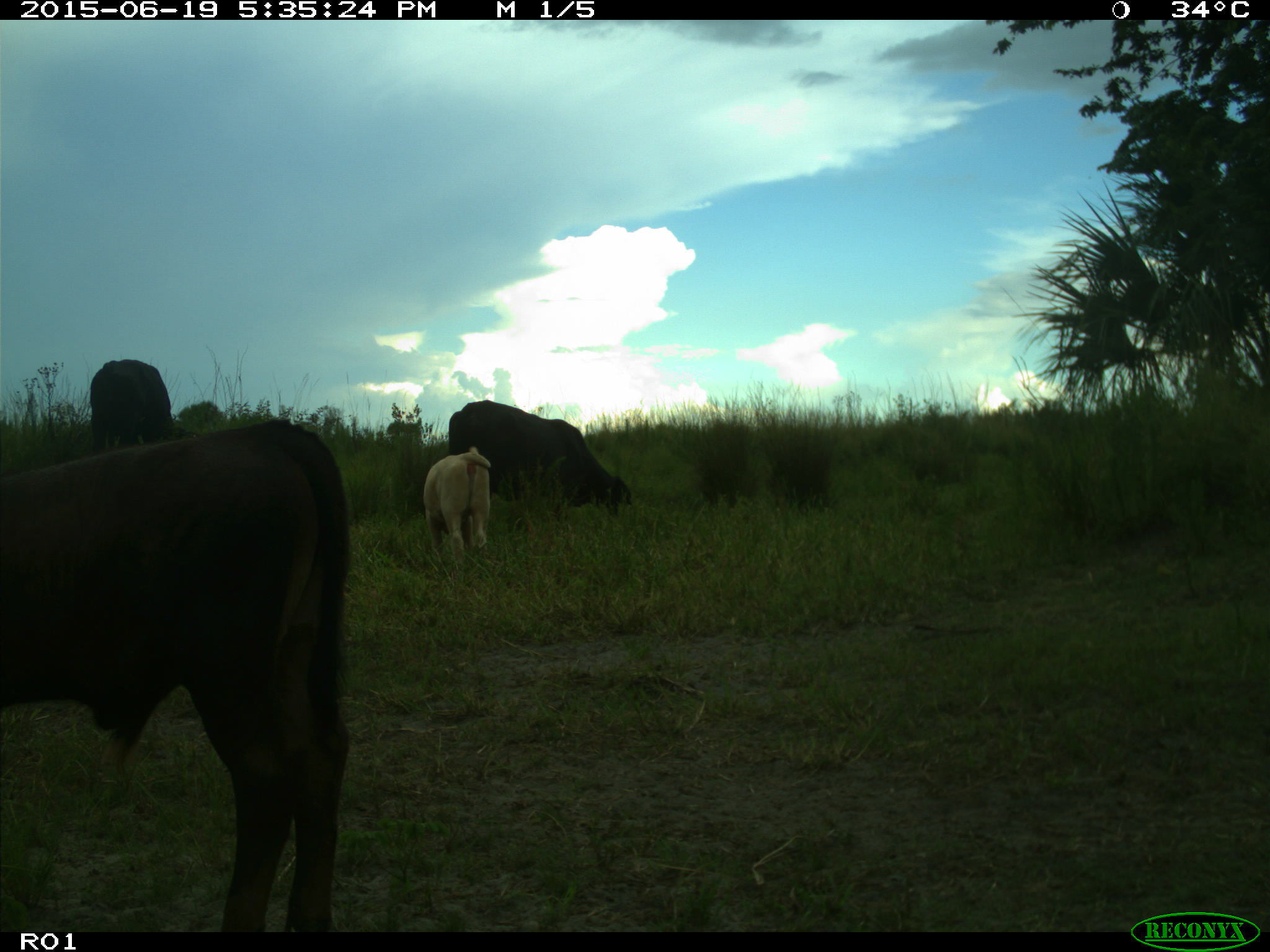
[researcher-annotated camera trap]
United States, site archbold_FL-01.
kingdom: Animalia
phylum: Chordata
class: Mammalia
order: Artiodactyla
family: Bovidae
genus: Bos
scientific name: Bos taurus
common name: domestic cow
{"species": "Bos taurus (domestic cow)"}